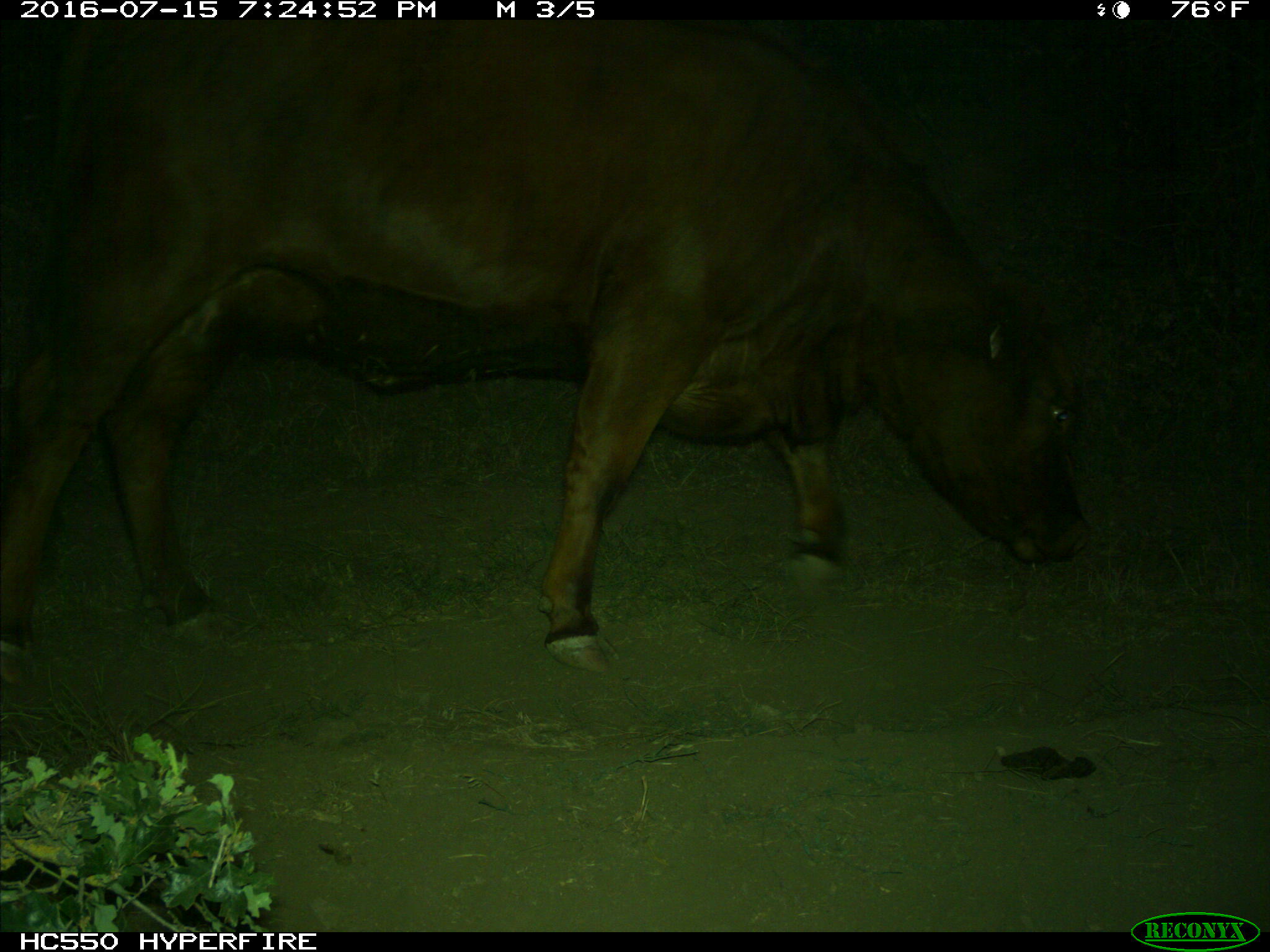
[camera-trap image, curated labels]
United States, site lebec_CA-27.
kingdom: Animalia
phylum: Chordata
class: Mammalia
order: Artiodactyla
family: Bovidae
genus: Bos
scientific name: Bos taurus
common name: domestic cow